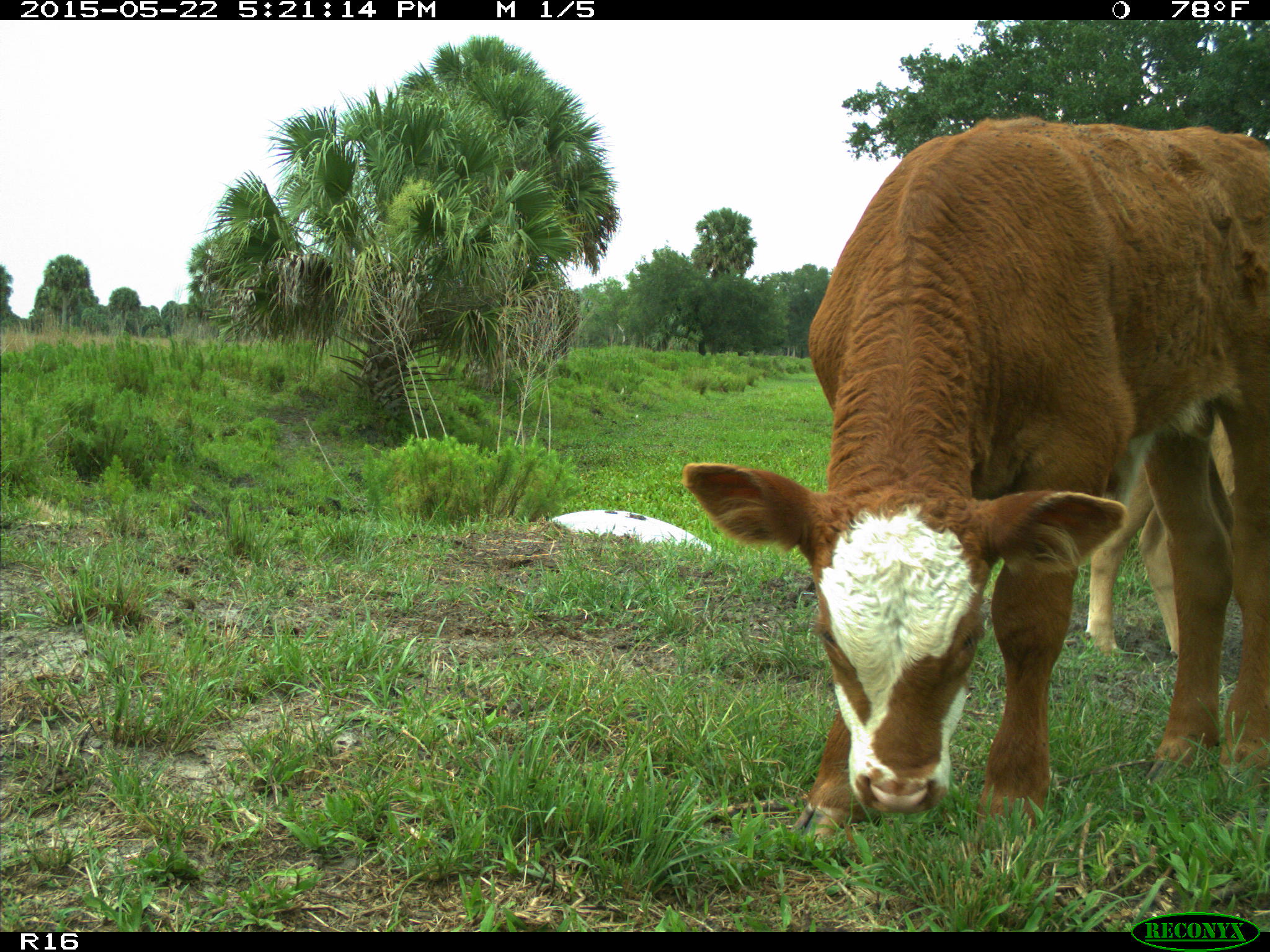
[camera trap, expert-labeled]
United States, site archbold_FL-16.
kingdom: Animalia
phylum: Chordata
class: Mammalia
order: Artiodactyla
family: Bovidae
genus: Bos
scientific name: Bos taurus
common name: domestic cow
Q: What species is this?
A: Bos taurus (domestic cow).